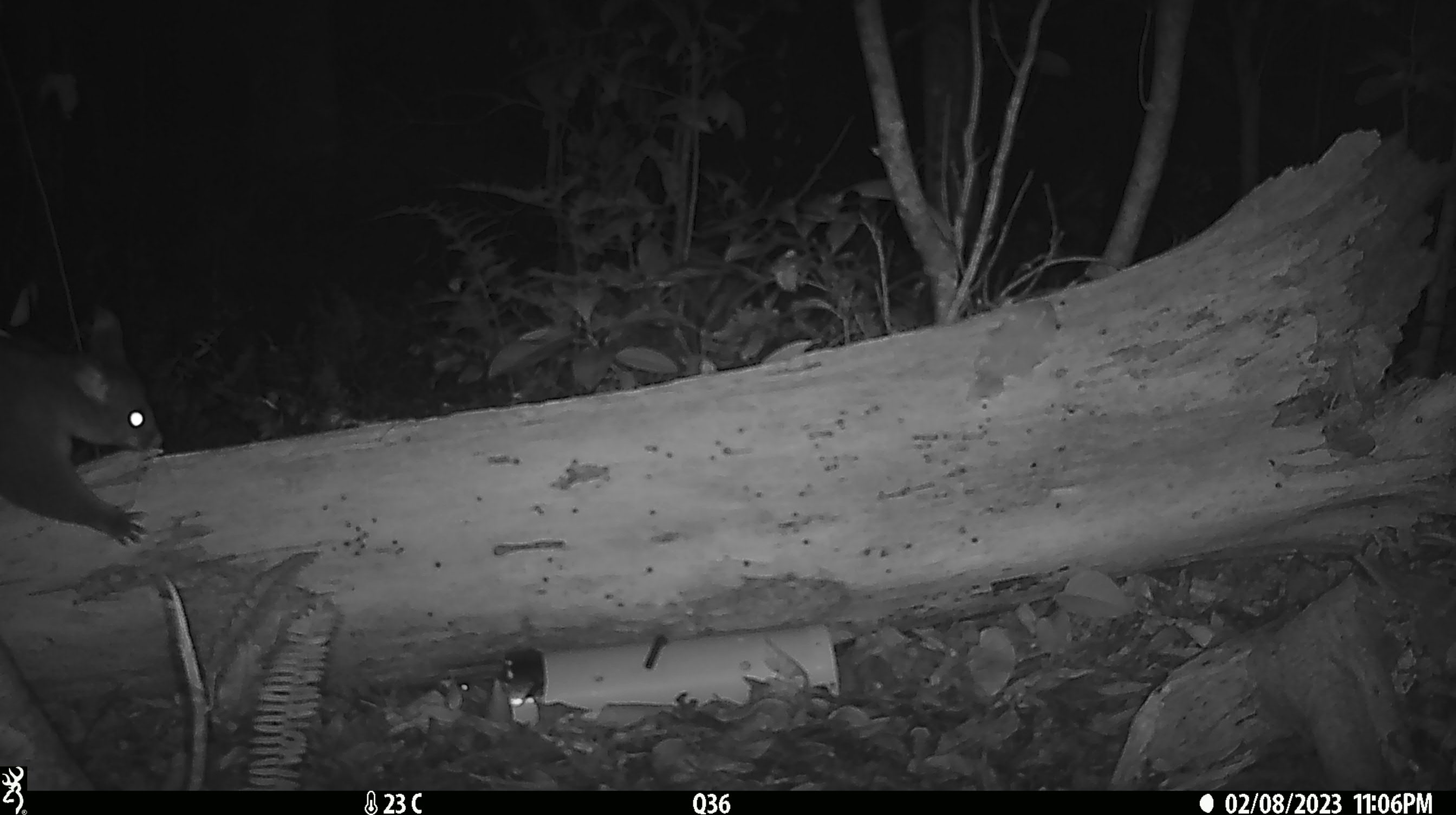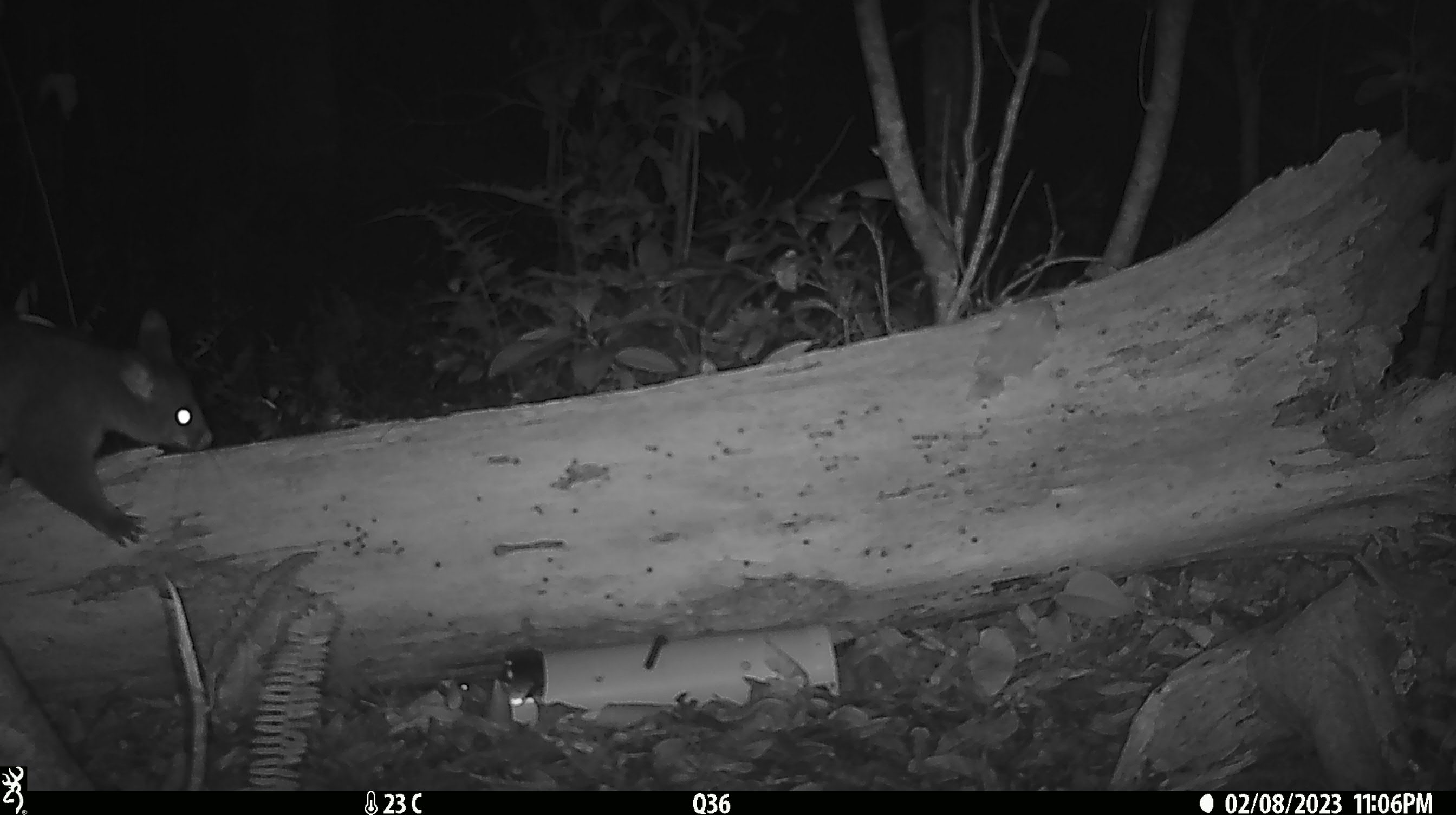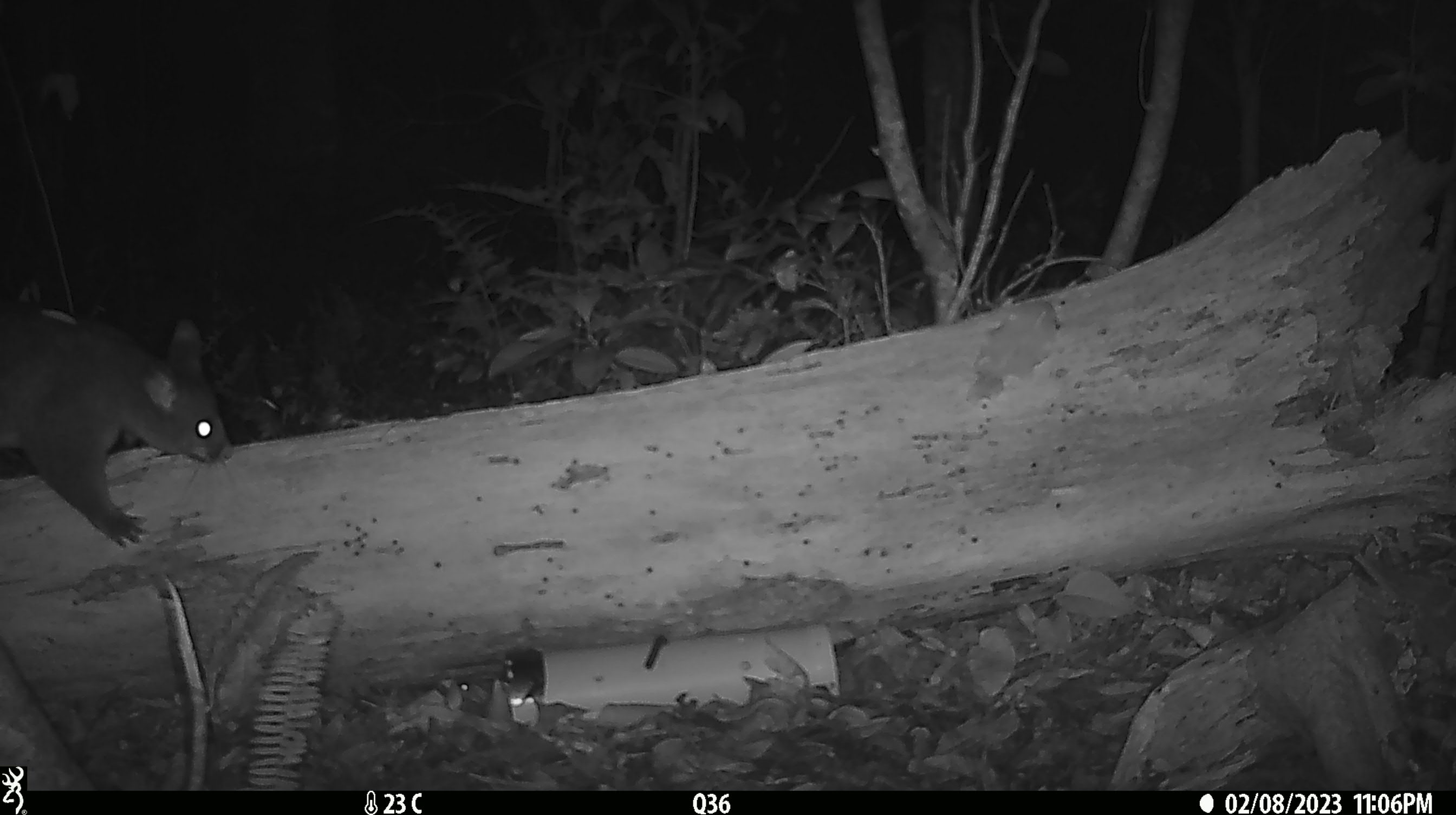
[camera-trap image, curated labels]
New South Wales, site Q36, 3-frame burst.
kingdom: Animalia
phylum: Chordata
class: Mammalia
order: Diprotodontia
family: Phalangeridae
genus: Trichosurus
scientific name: Trichosurus vulpecula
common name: common brushtail possum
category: possum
Possum (common brushtail possum) (Trichosurus vulpecula).